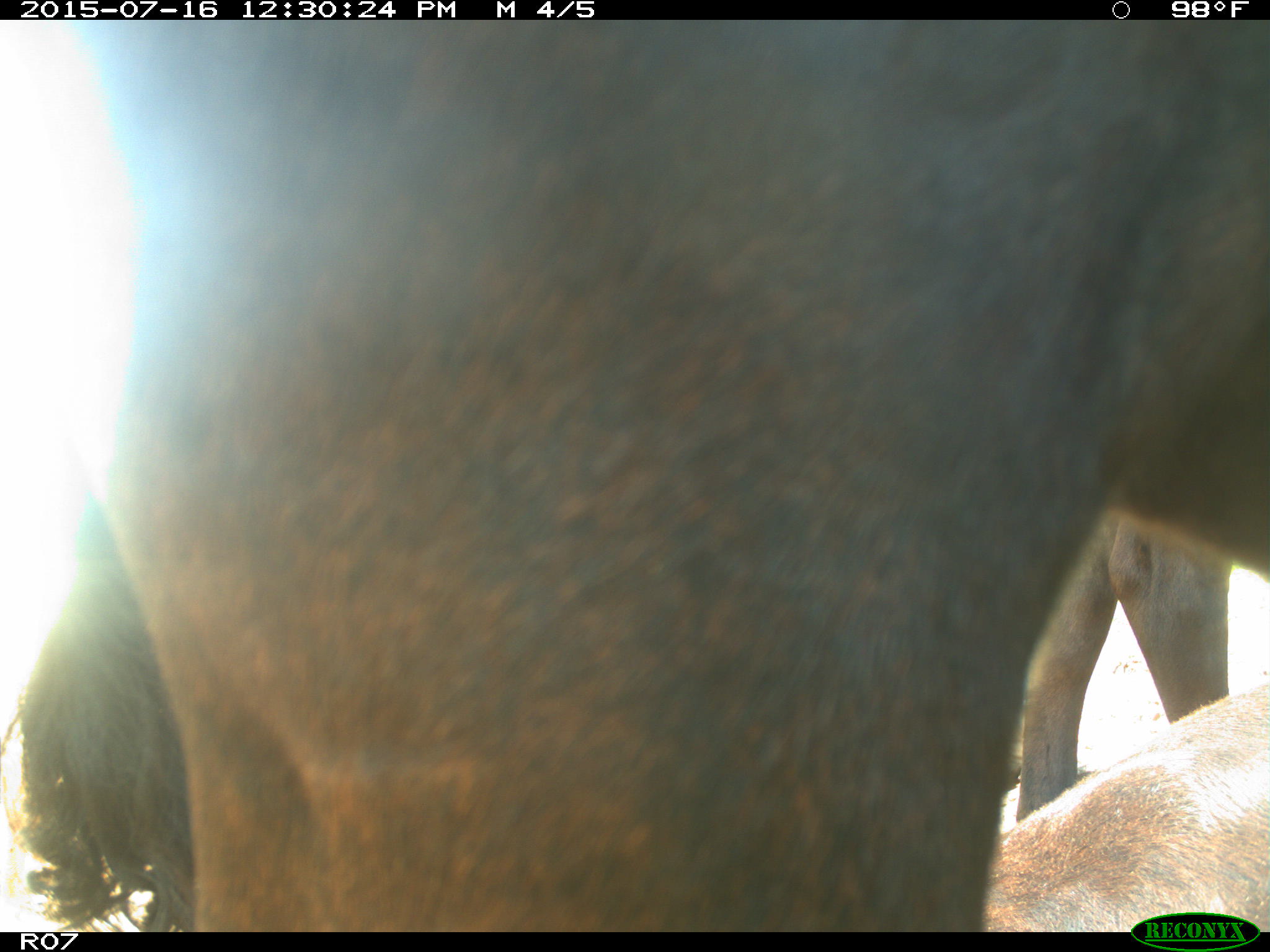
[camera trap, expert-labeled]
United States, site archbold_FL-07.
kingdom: Animalia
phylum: Chordata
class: Mammalia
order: Artiodactyla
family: Bovidae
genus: Bos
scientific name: Bos taurus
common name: domestic cow